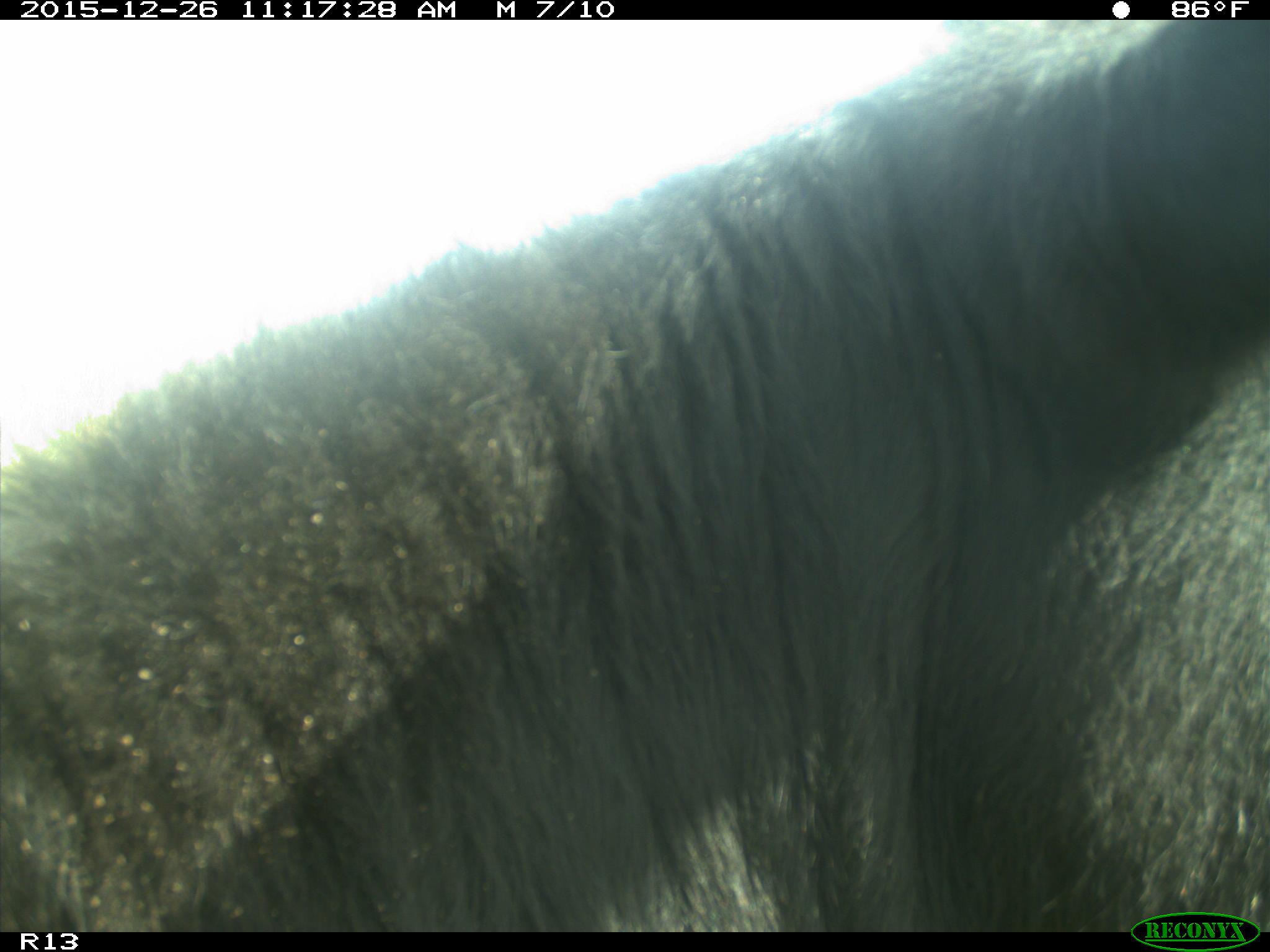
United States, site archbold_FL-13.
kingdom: Animalia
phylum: Chordata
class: Mammalia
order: Artiodactyla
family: Bovidae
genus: Bos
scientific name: Bos taurus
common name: domestic cow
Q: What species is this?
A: Bos taurus (domestic cow).